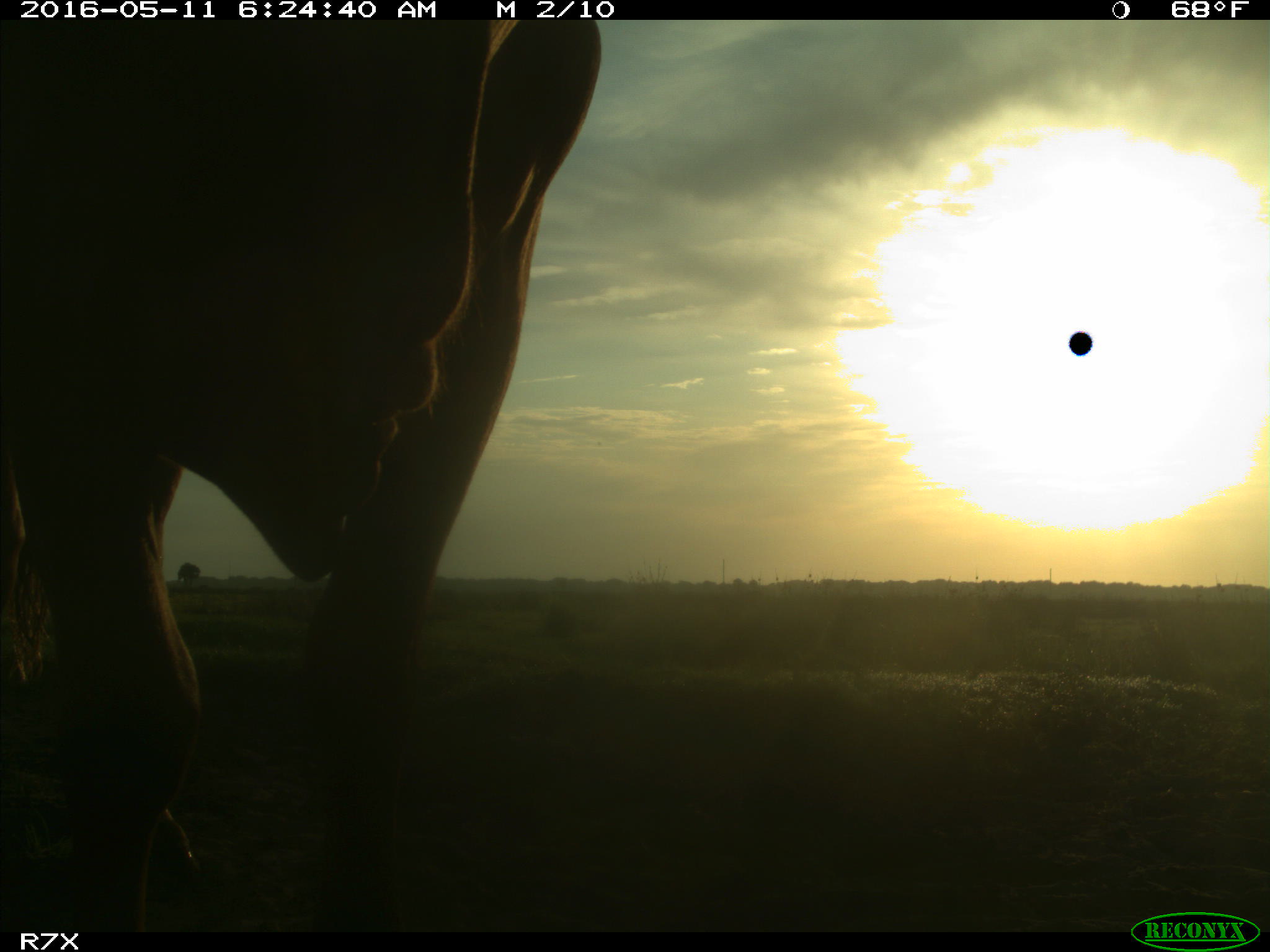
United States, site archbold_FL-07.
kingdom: Animalia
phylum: Chordata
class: Mammalia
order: Artiodactyla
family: Bovidae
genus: Bos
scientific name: Bos taurus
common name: domestic cow